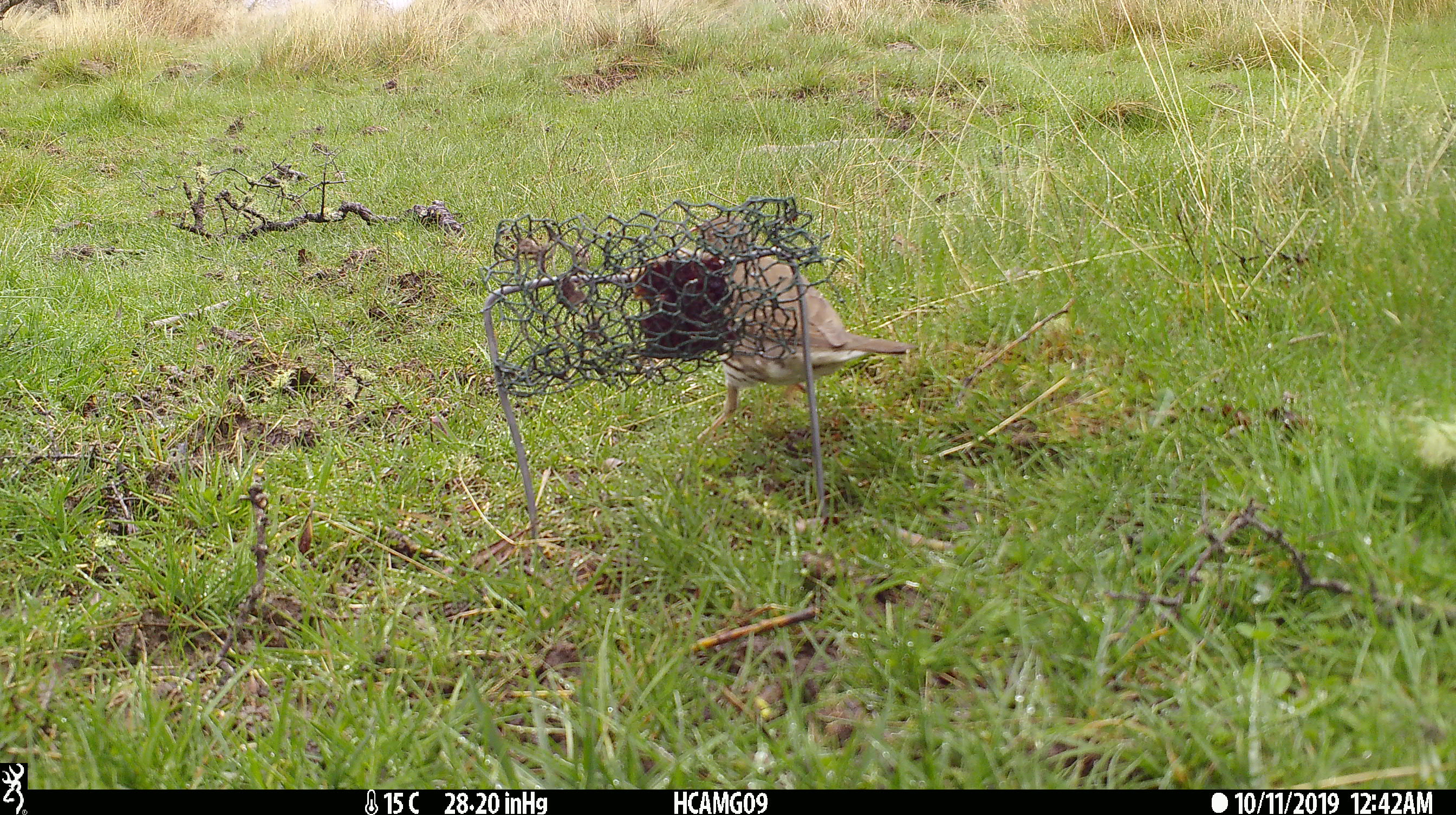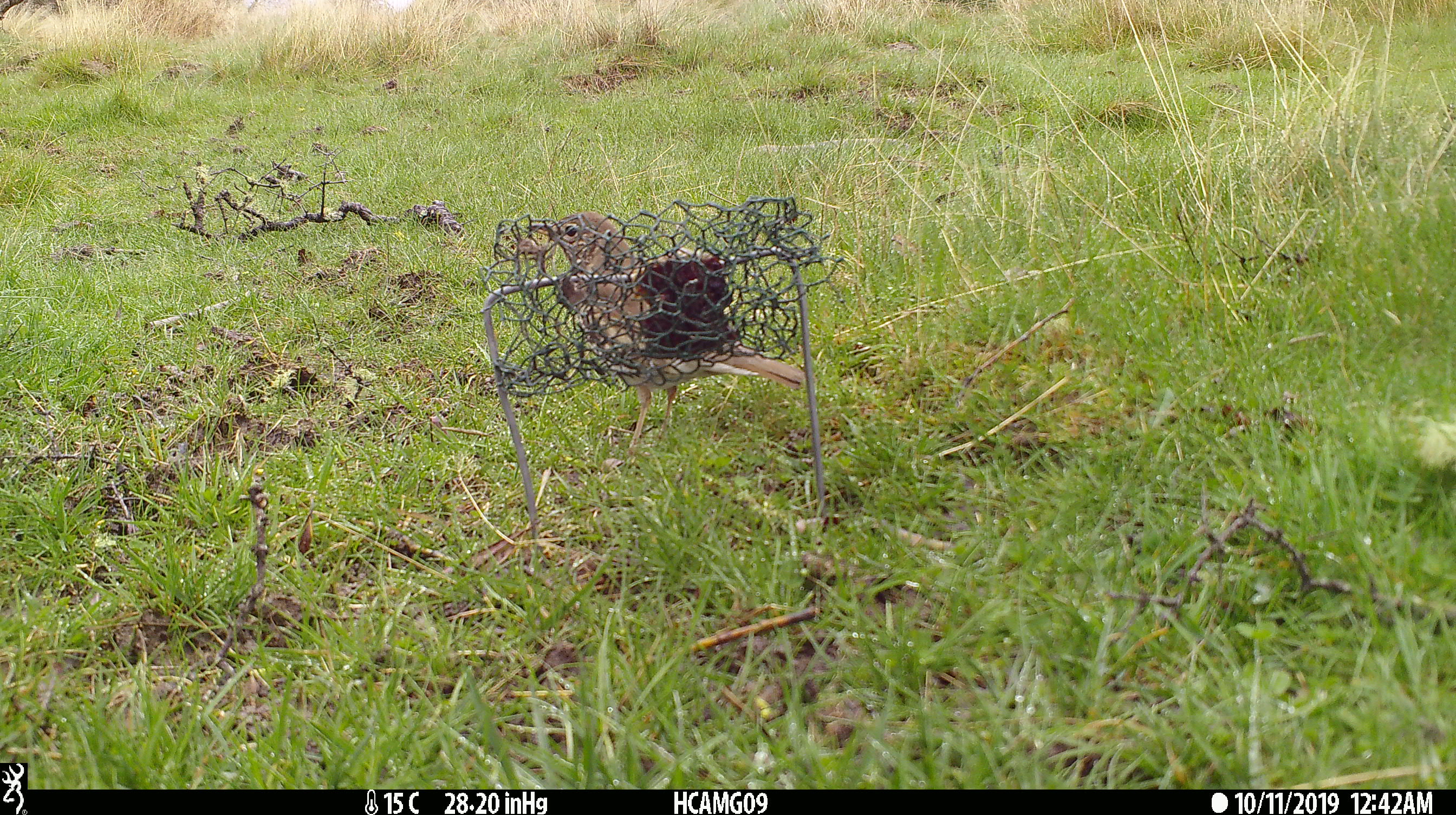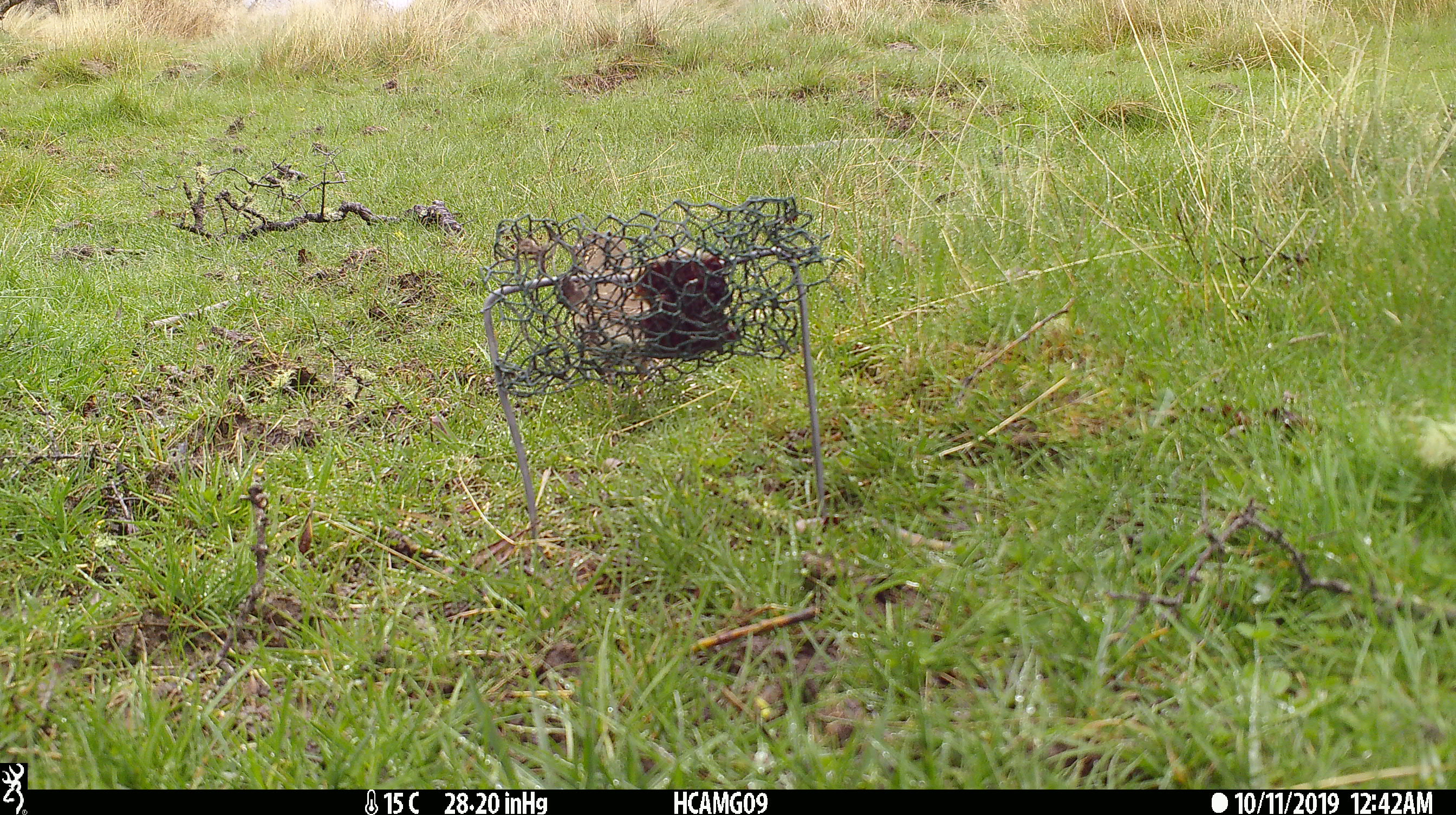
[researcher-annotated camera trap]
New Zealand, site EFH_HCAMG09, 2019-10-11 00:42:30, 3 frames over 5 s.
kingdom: Animalia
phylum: Chordata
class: Aves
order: Passeriformes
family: Turdidae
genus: Turdus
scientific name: Turdus philomelos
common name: song thrush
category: thrush